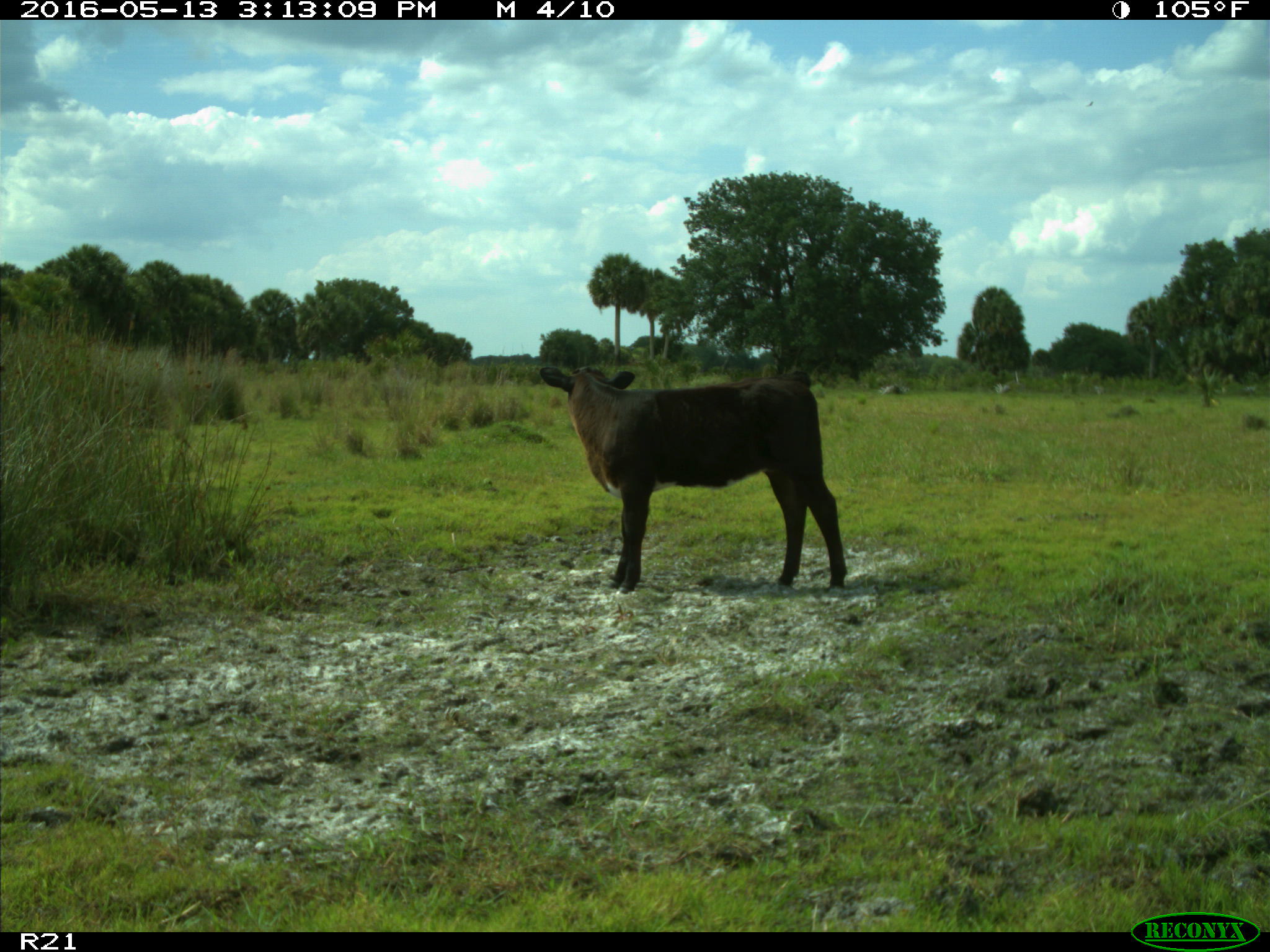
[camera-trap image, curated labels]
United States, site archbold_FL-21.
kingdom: Animalia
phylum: Chordata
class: Mammalia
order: Artiodactyla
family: Bovidae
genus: Bos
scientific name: Bos taurus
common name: domestic cow